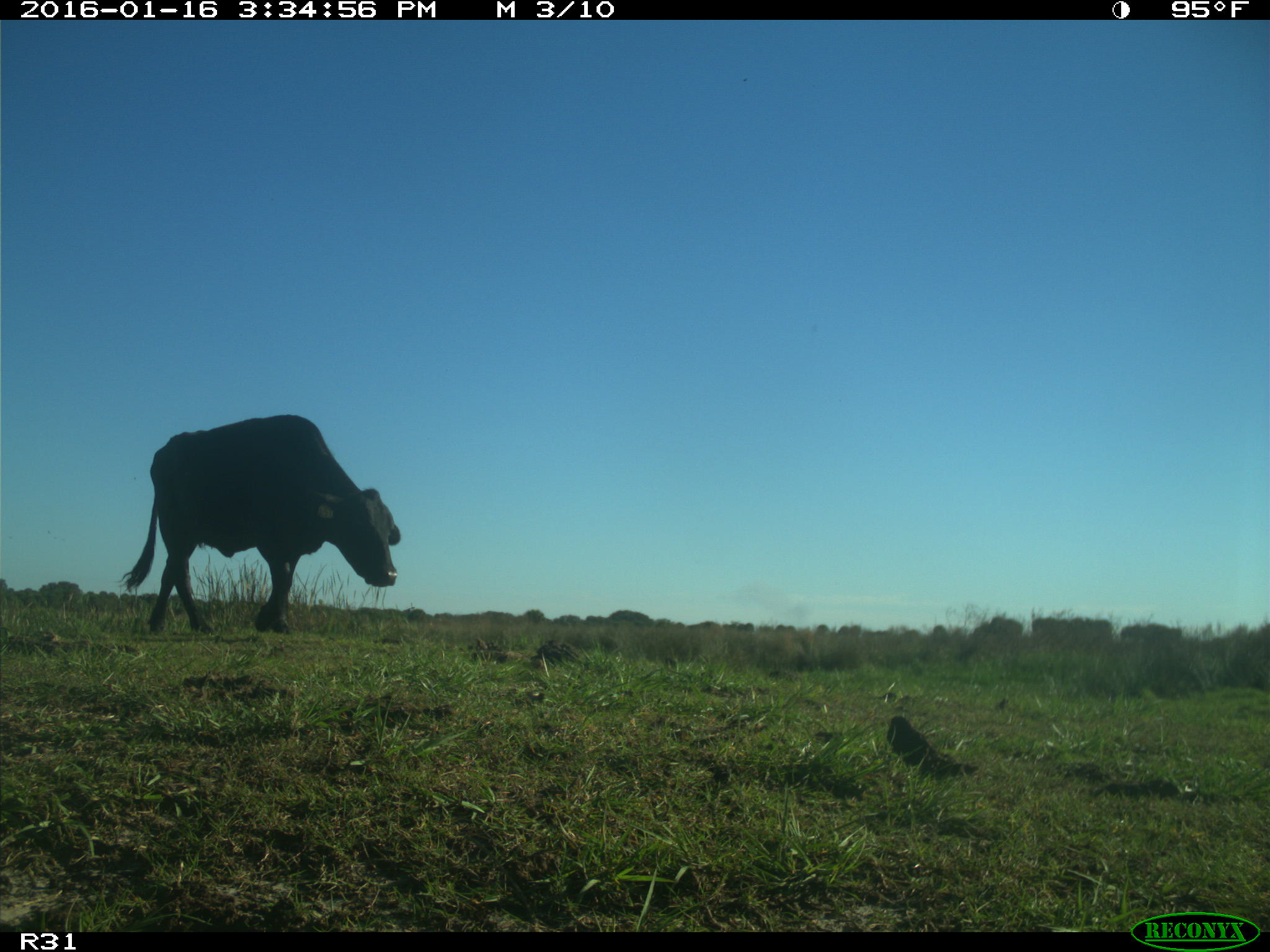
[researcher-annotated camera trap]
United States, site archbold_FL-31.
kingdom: Animalia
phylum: Chordata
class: Mammalia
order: Artiodactyla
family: Bovidae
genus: Bos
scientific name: Bos taurus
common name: domestic cow